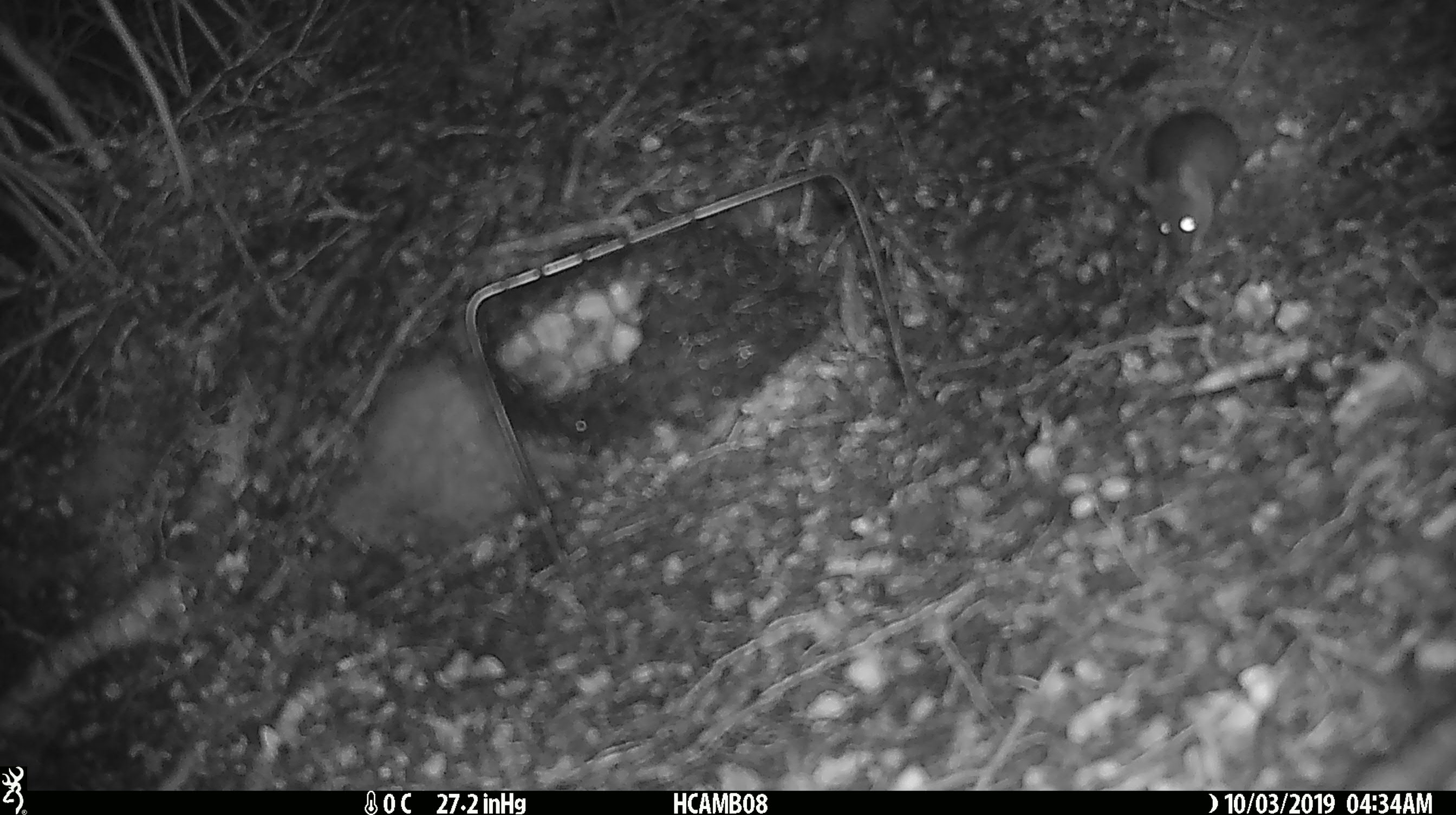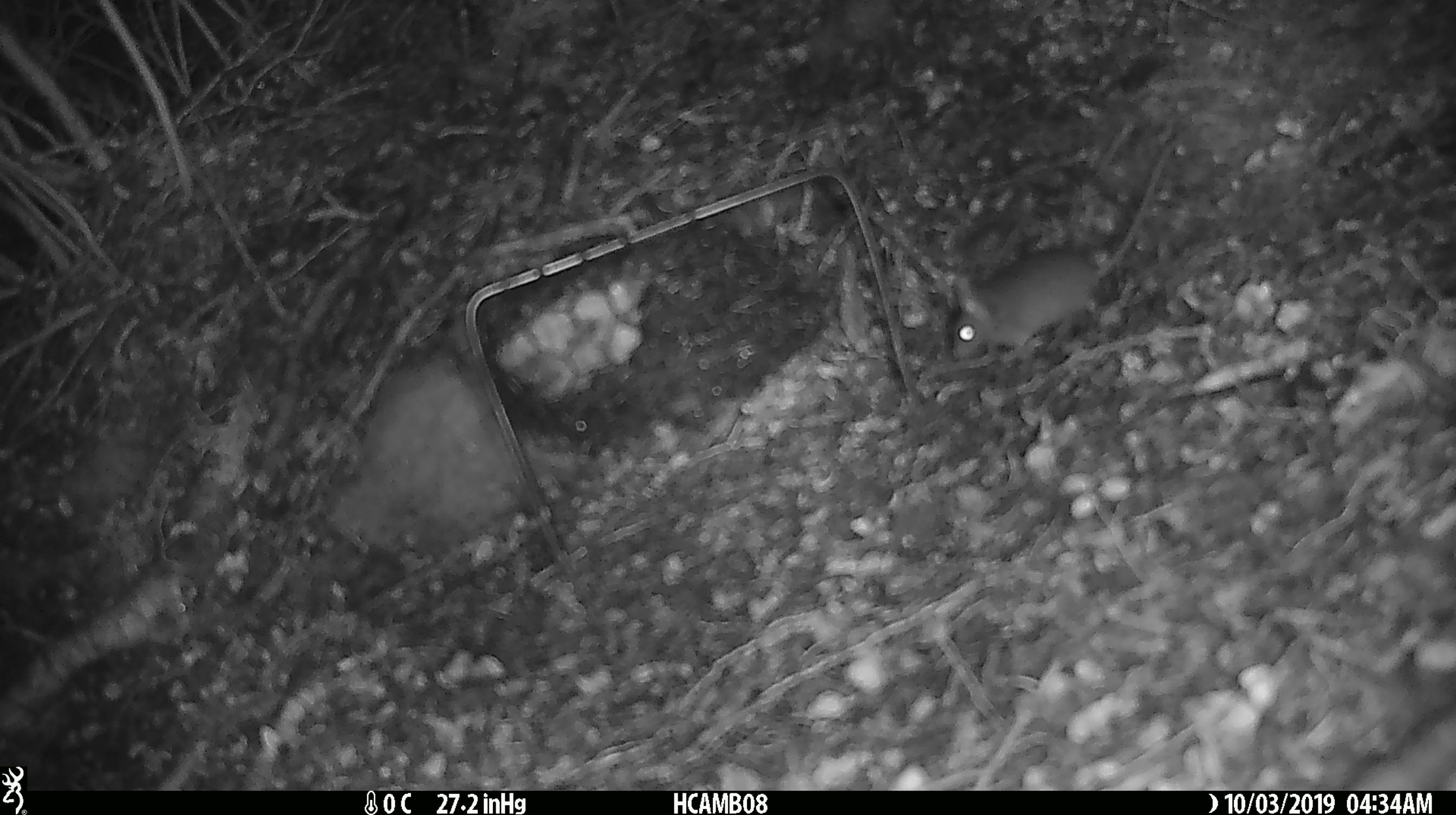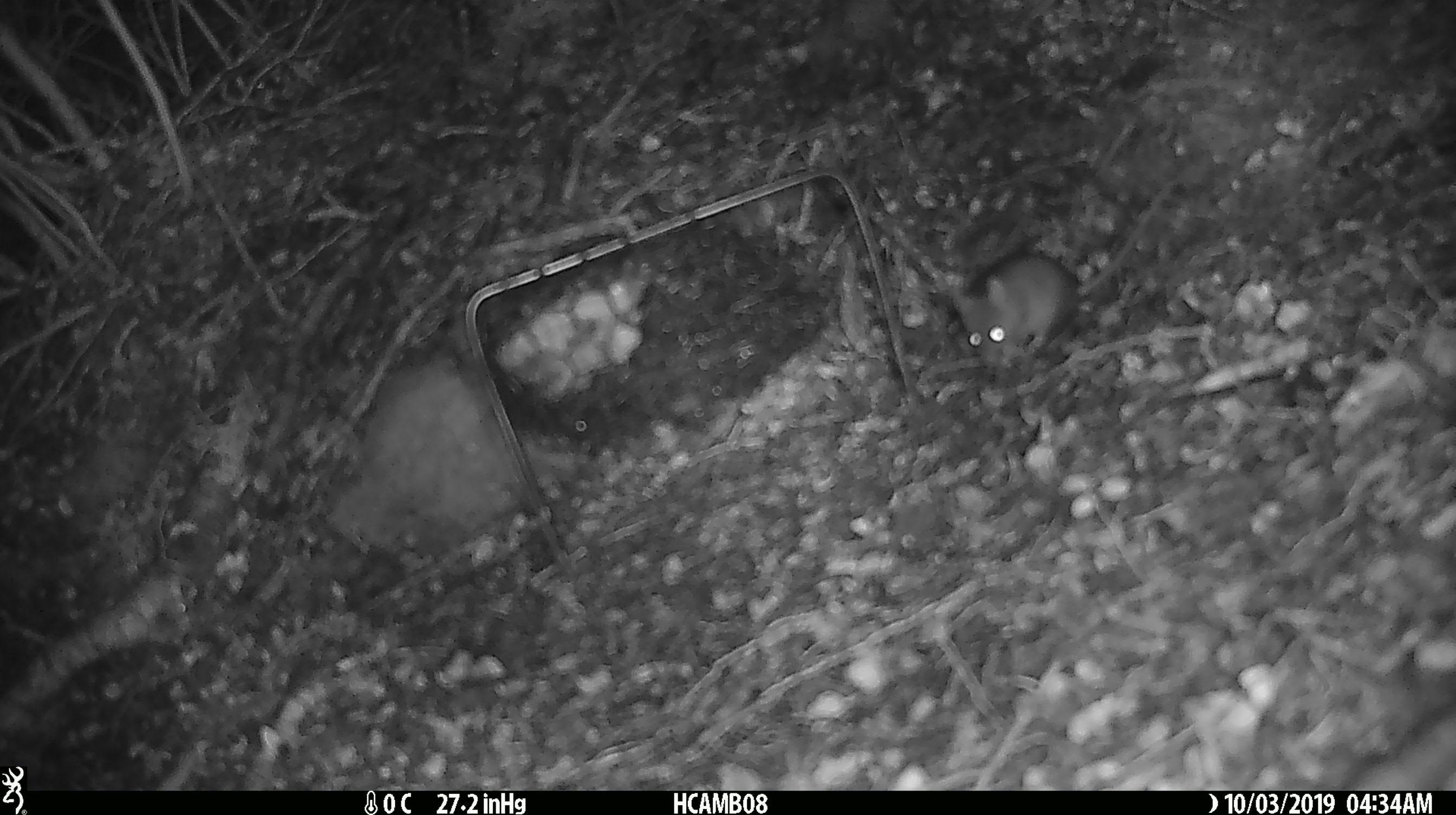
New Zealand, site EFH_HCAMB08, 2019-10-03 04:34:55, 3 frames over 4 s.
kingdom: Animalia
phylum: Chordata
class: Mammalia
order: Rodentia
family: Muridae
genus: Mus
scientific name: Mus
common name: mouse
Mouse (Mus).